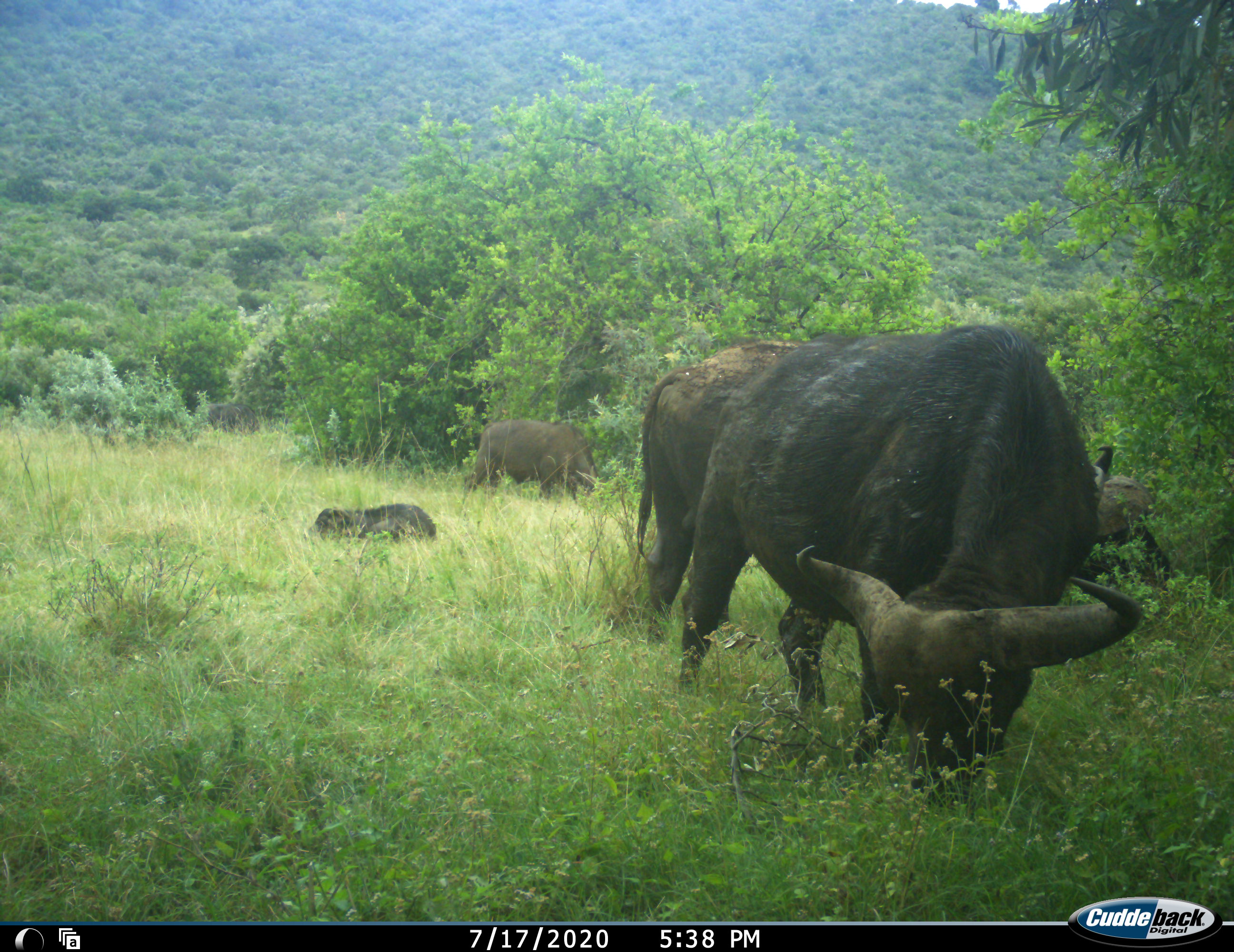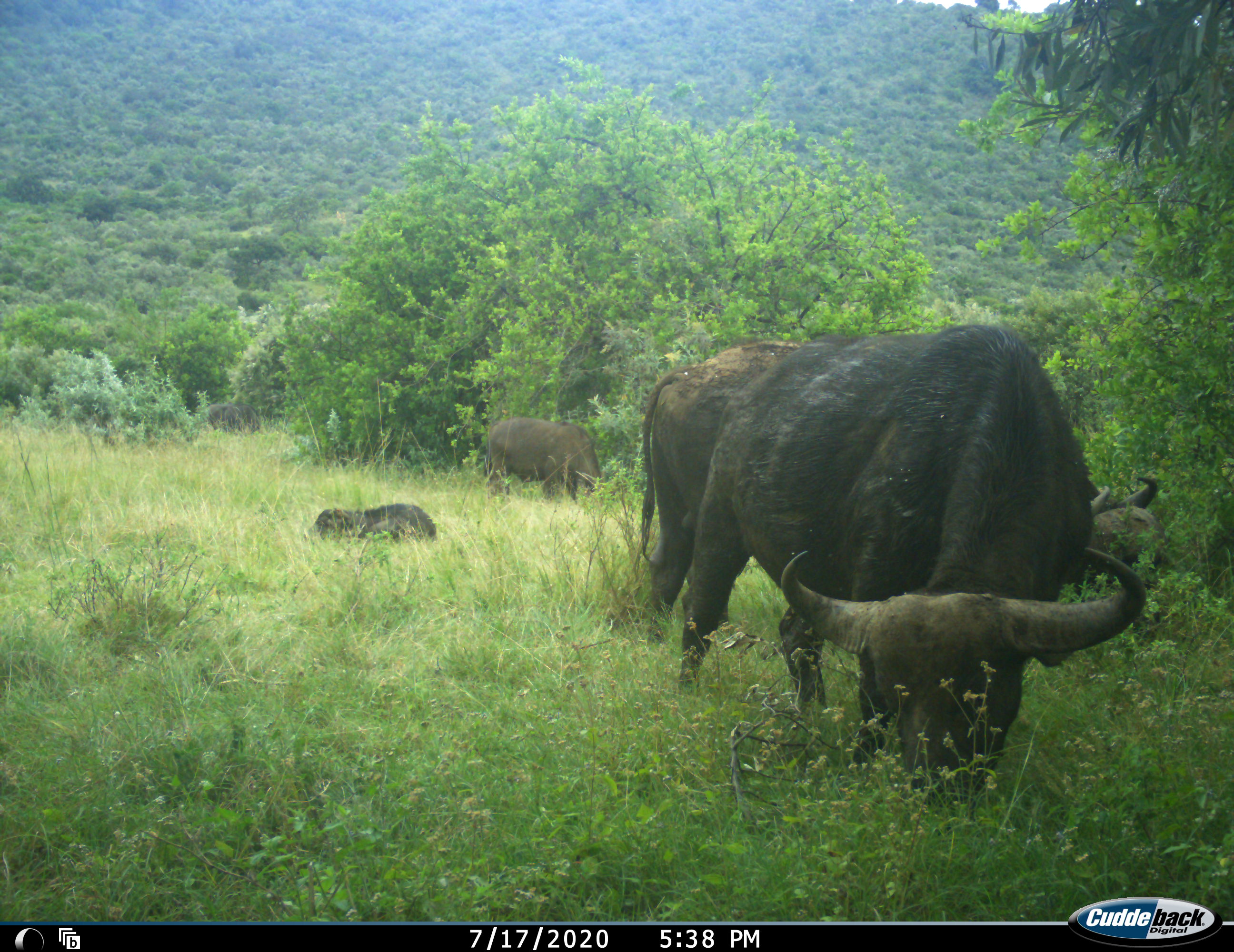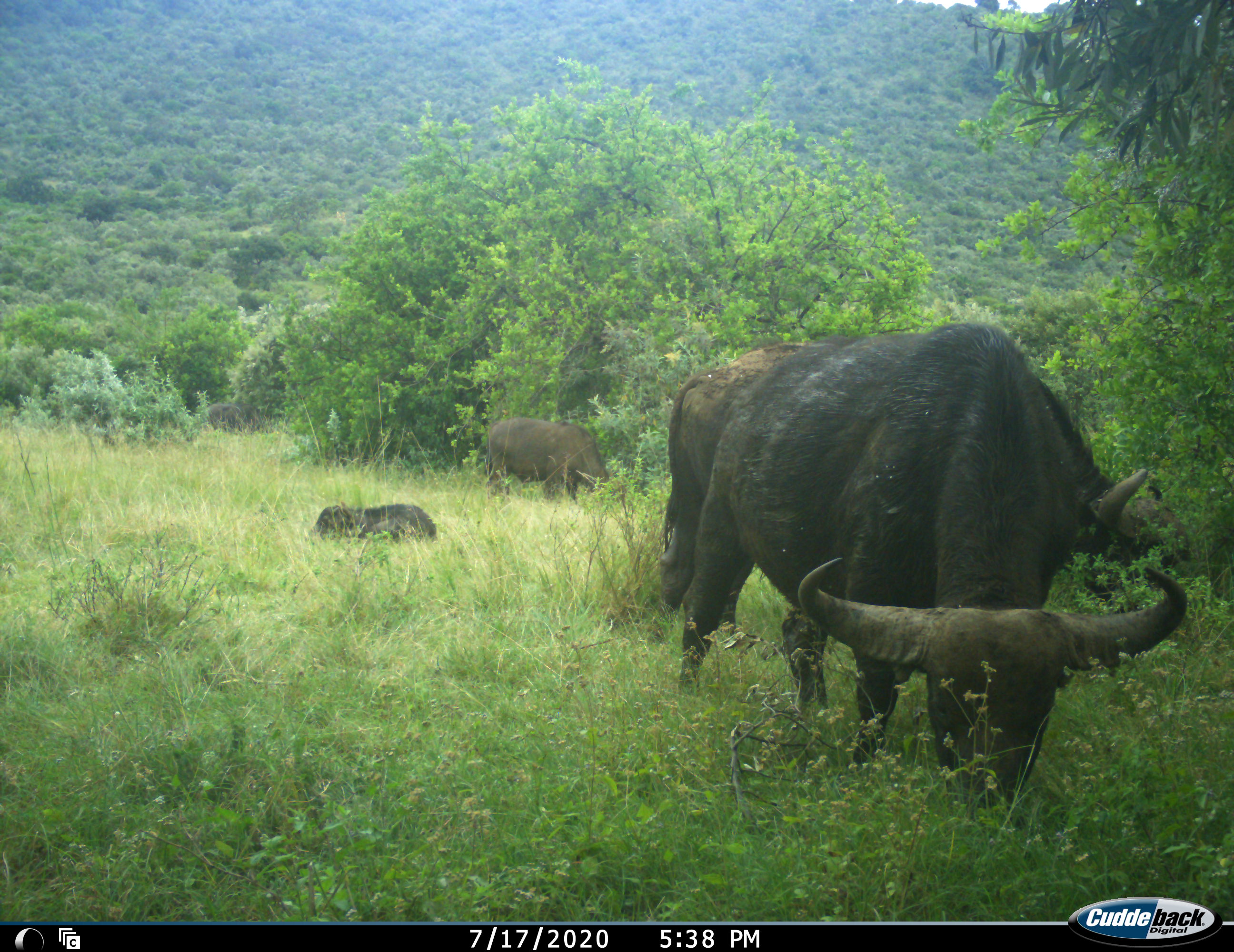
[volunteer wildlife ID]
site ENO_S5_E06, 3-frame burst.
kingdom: Animalia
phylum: Chordata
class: Mammalia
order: Artiodactyla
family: Bovidae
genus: Syncerus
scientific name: Syncerus caffer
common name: african buffalo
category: buffalo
Buffalo (african buffalo) (Syncerus caffer), count 4. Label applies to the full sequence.